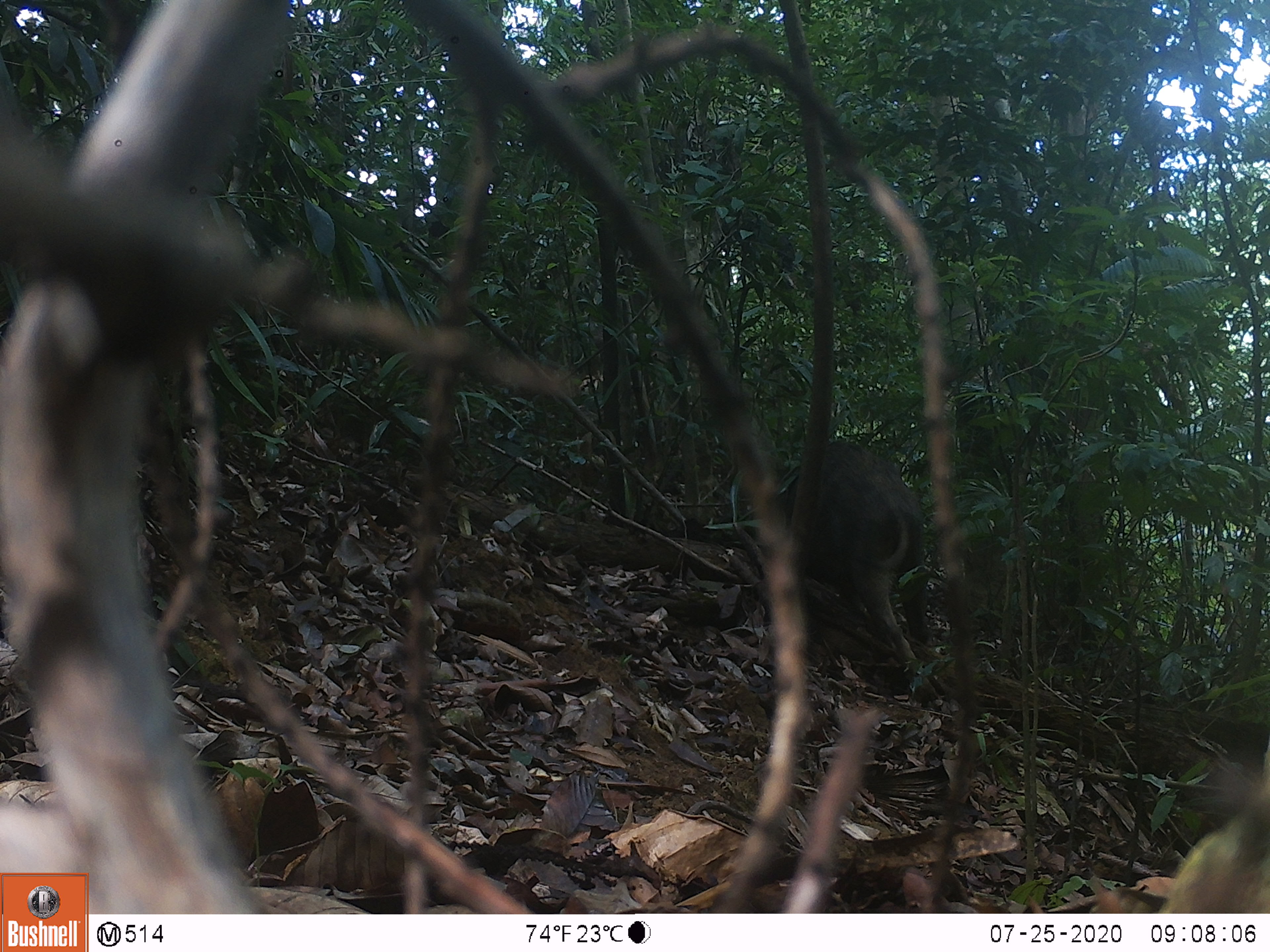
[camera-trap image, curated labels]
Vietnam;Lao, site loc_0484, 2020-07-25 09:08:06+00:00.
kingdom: Animalia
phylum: Chordata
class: Mammalia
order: Artiodactyla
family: Suidae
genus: Sus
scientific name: Sus scrofa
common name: eurasian wild pig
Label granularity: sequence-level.